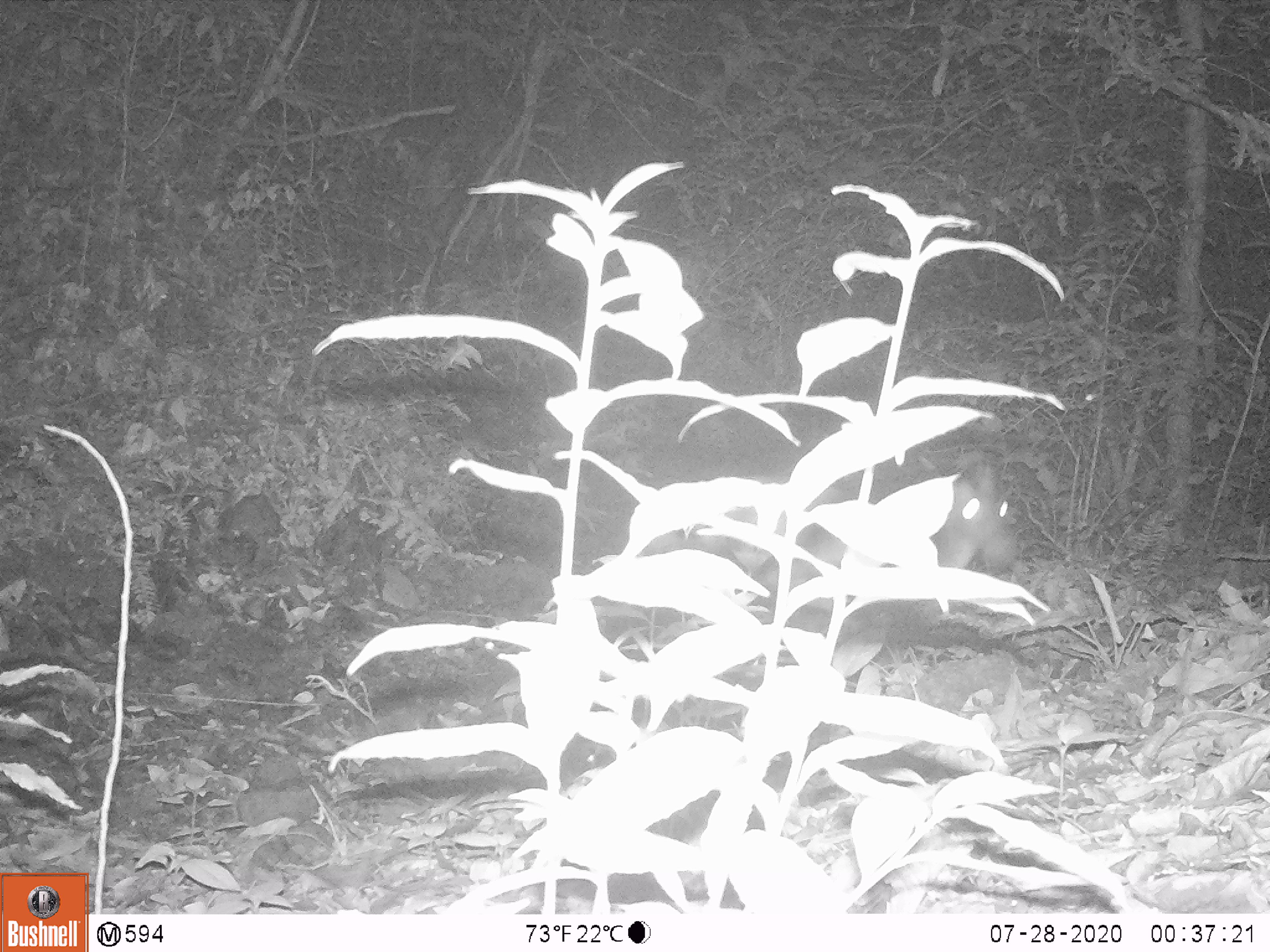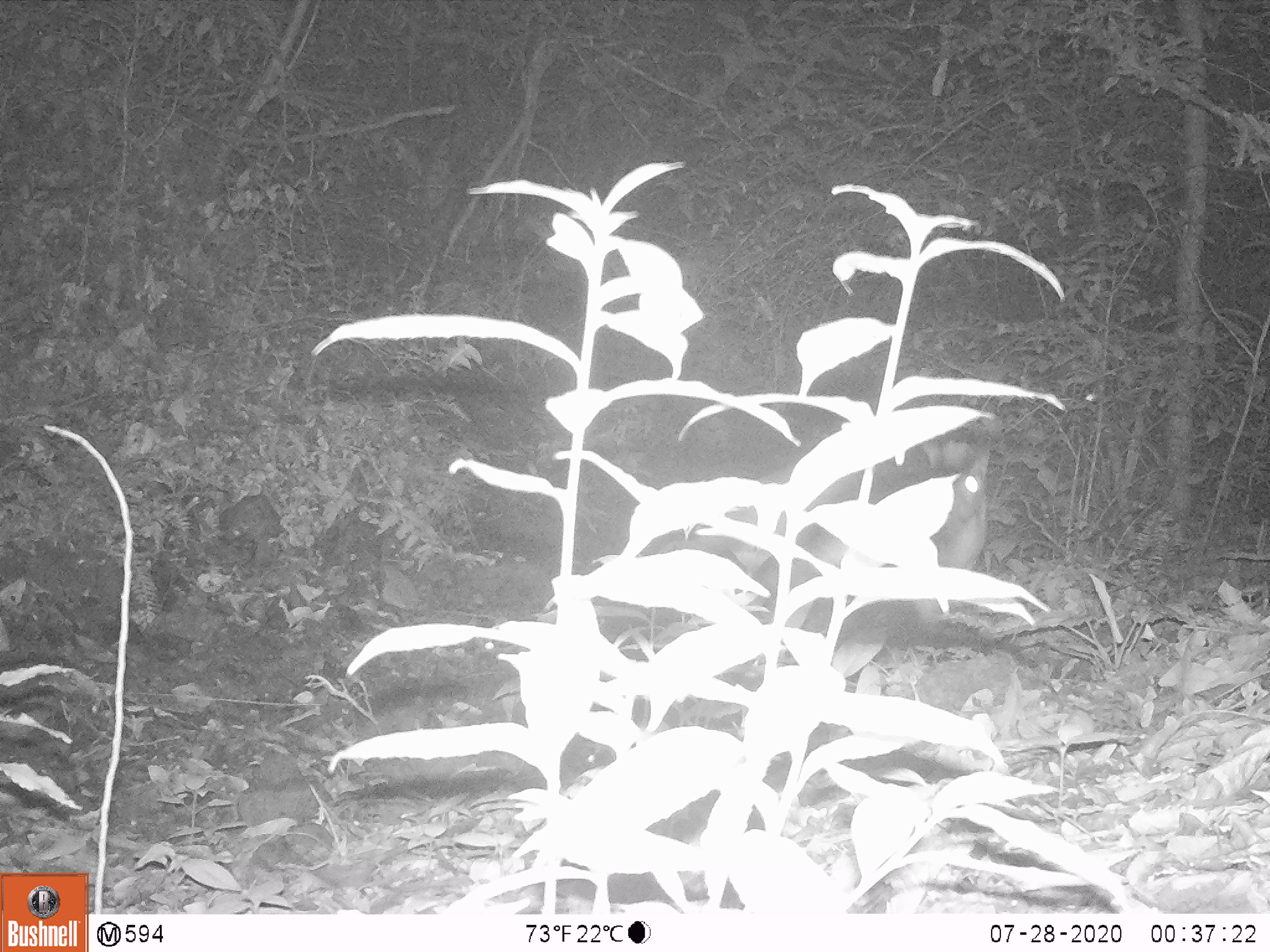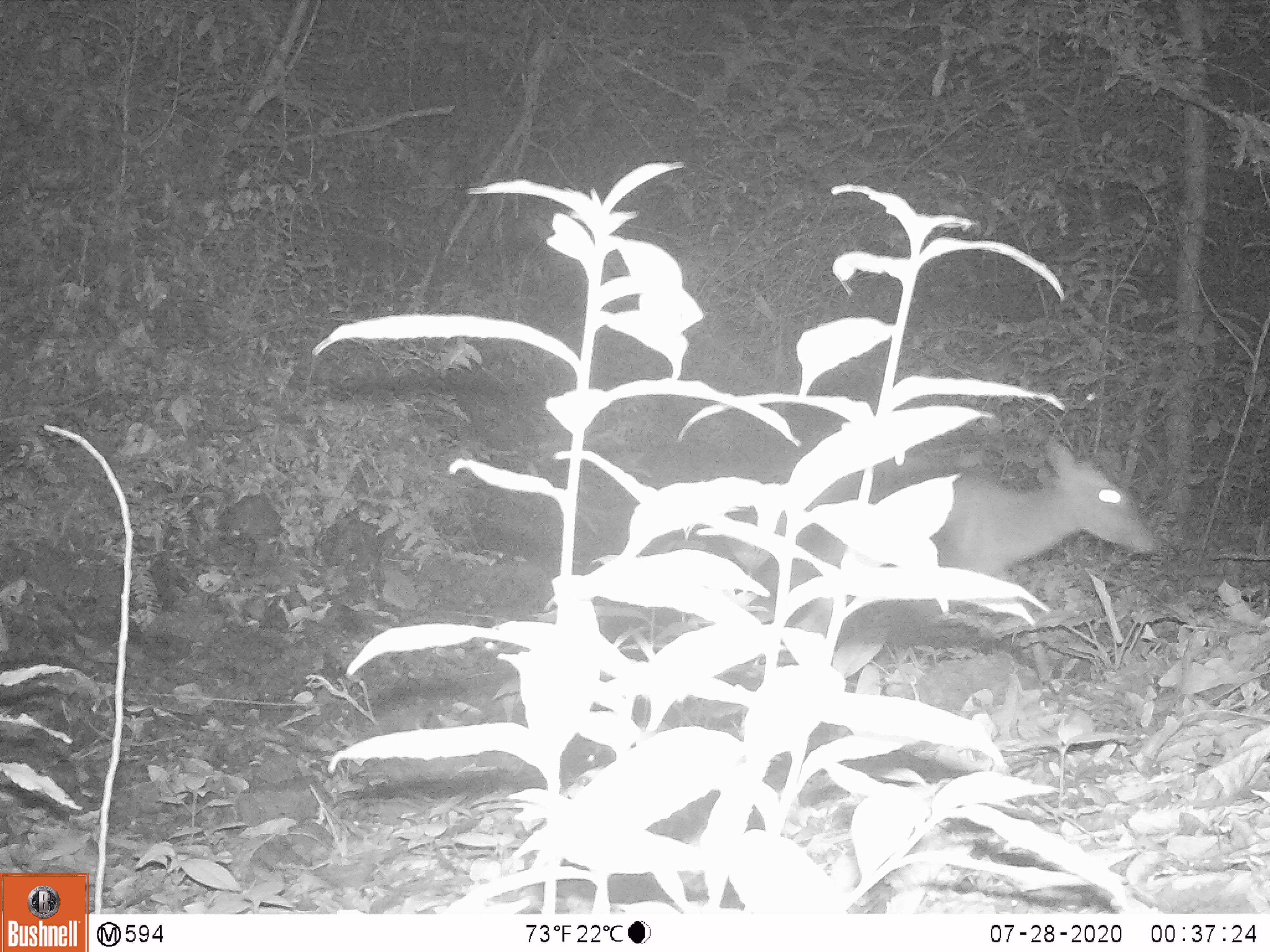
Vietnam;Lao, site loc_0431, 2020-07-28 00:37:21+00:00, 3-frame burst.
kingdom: Animalia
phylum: Chordata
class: Mammalia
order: Artiodactyla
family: Cervidae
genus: Muntiacus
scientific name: Muntiacus rooseveltorum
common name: roosevelt's muntjac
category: roosevelts muntjac group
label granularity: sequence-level